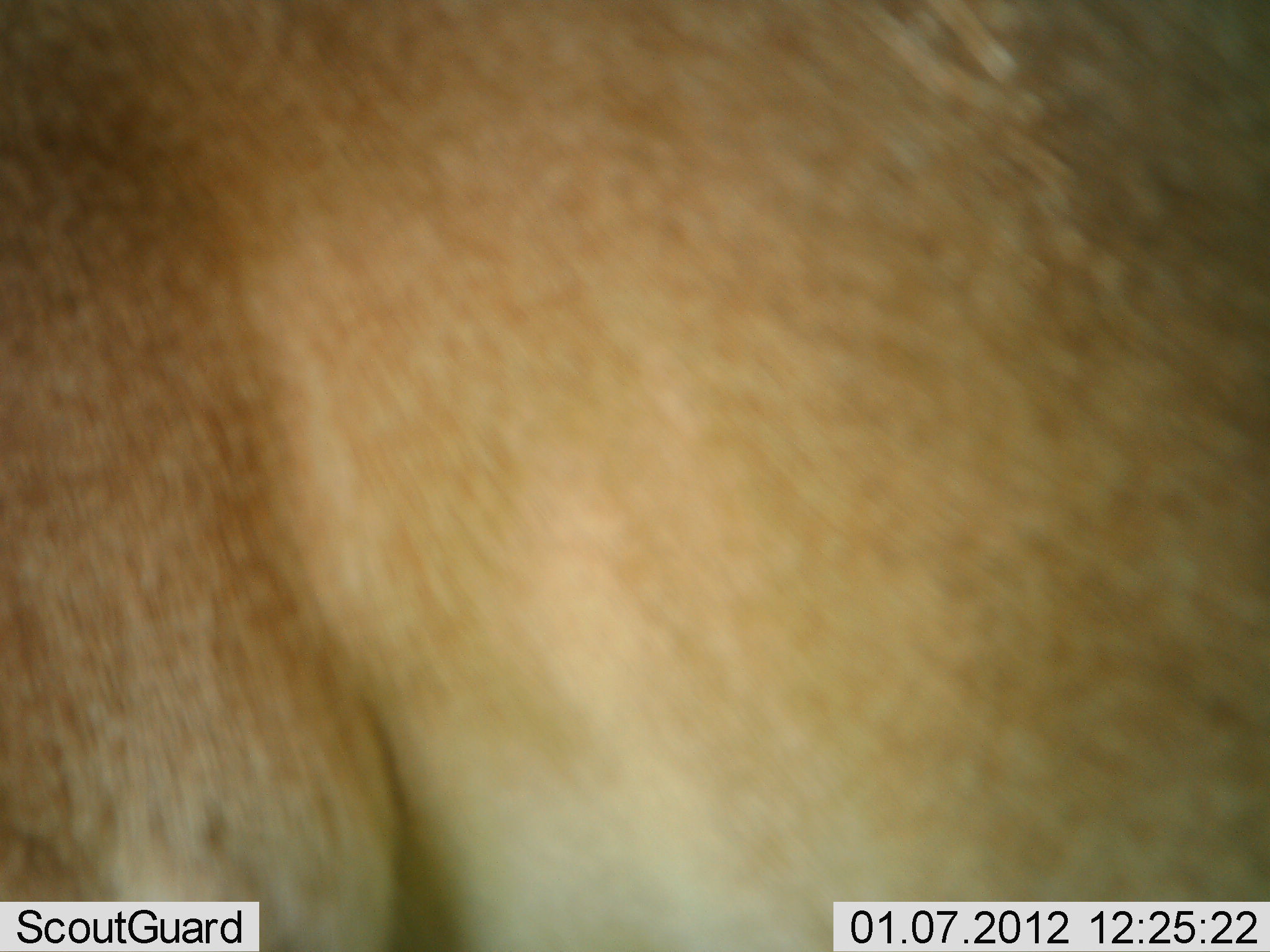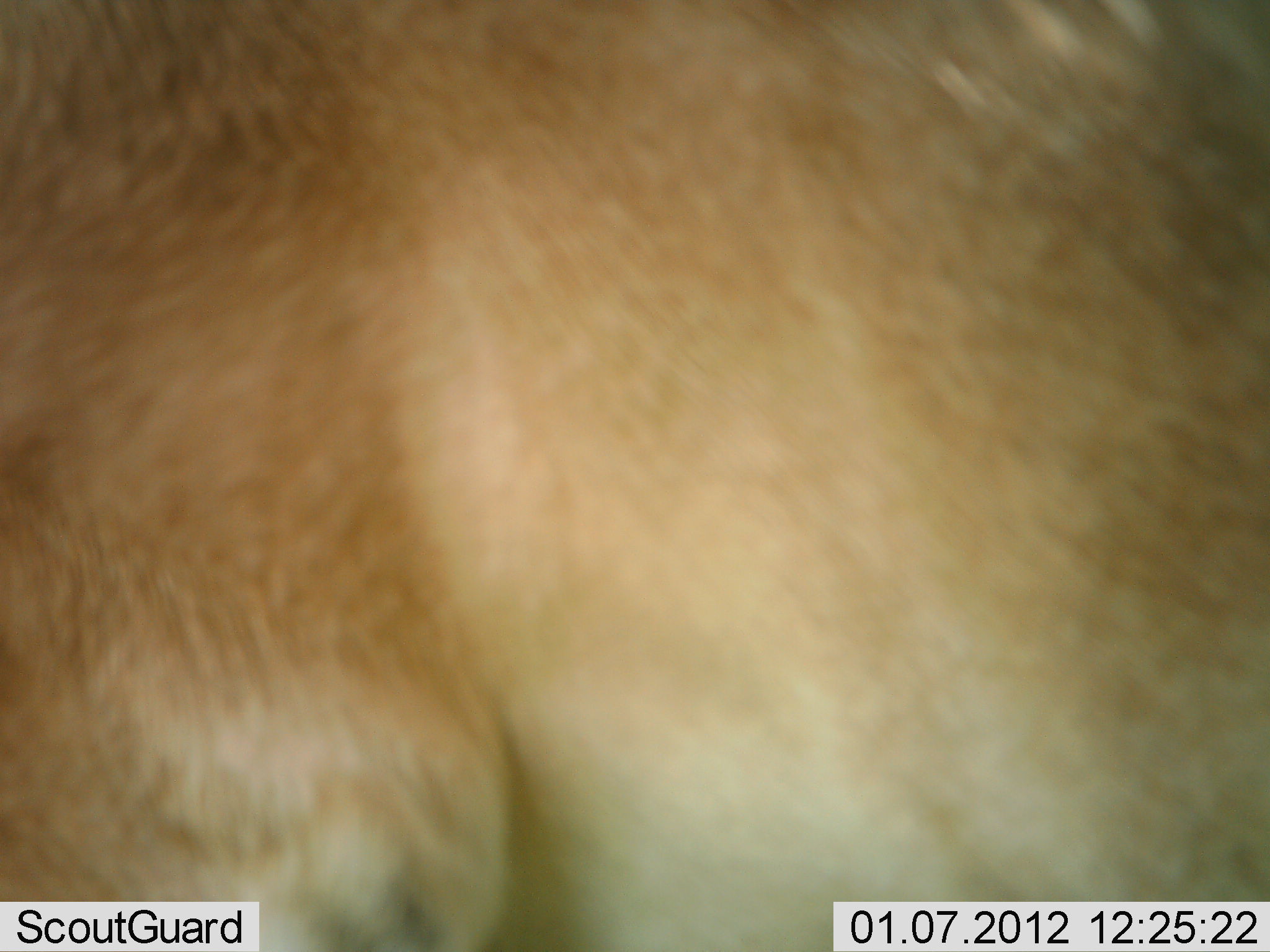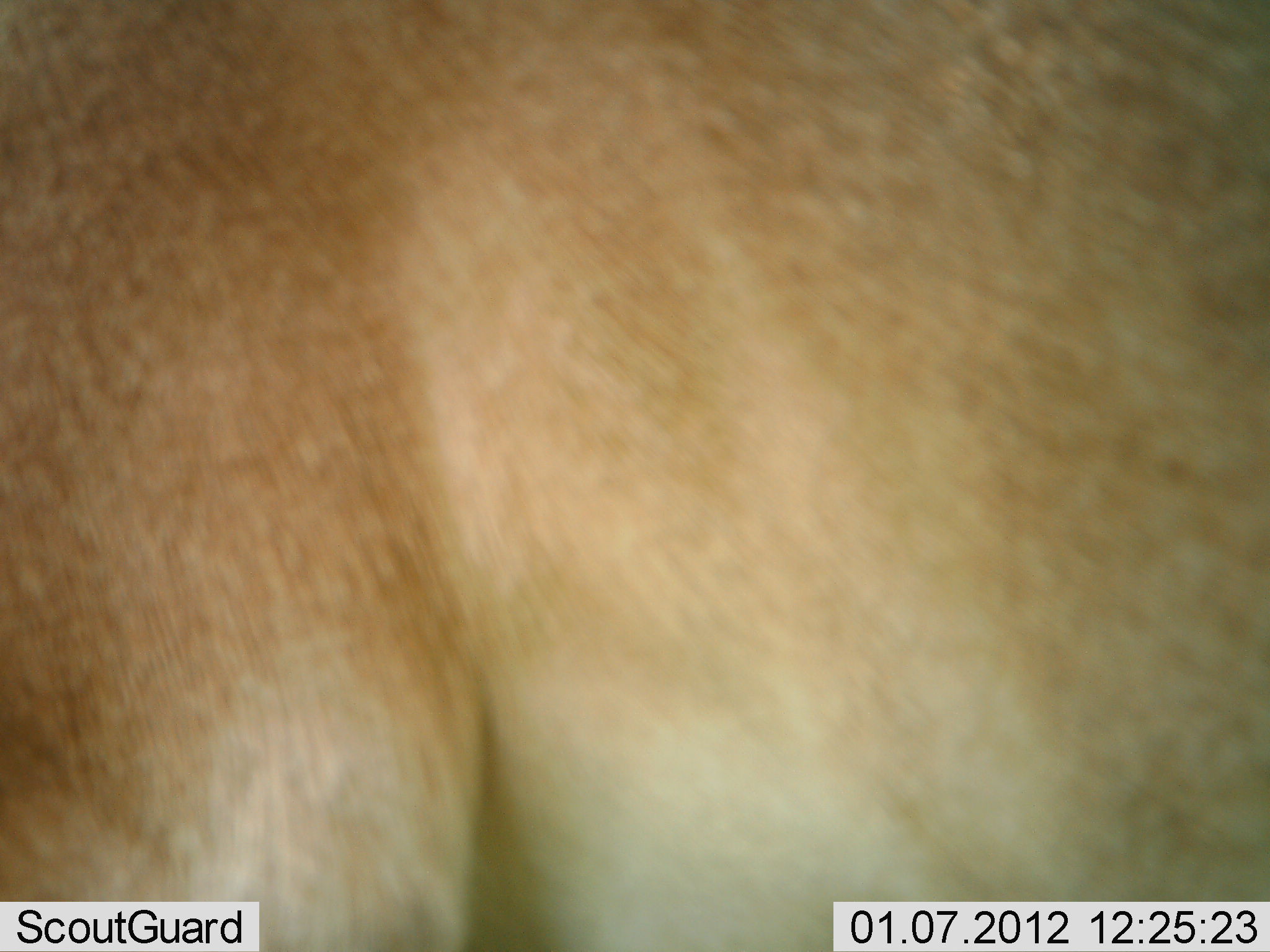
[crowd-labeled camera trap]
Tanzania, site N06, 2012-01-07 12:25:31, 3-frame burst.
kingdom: Animalia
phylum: Chordata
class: Mammalia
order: Carnivora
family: Felidae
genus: Panthera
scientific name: Panthera leo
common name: lion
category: lionfemale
Lionfemale (lion) (Panthera leo), count 1. Behavior (volunteer vote fractions): standing 83%, resting 0%, moving 17%, interacting 0%. Young present (vote fraction): 0%. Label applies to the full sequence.